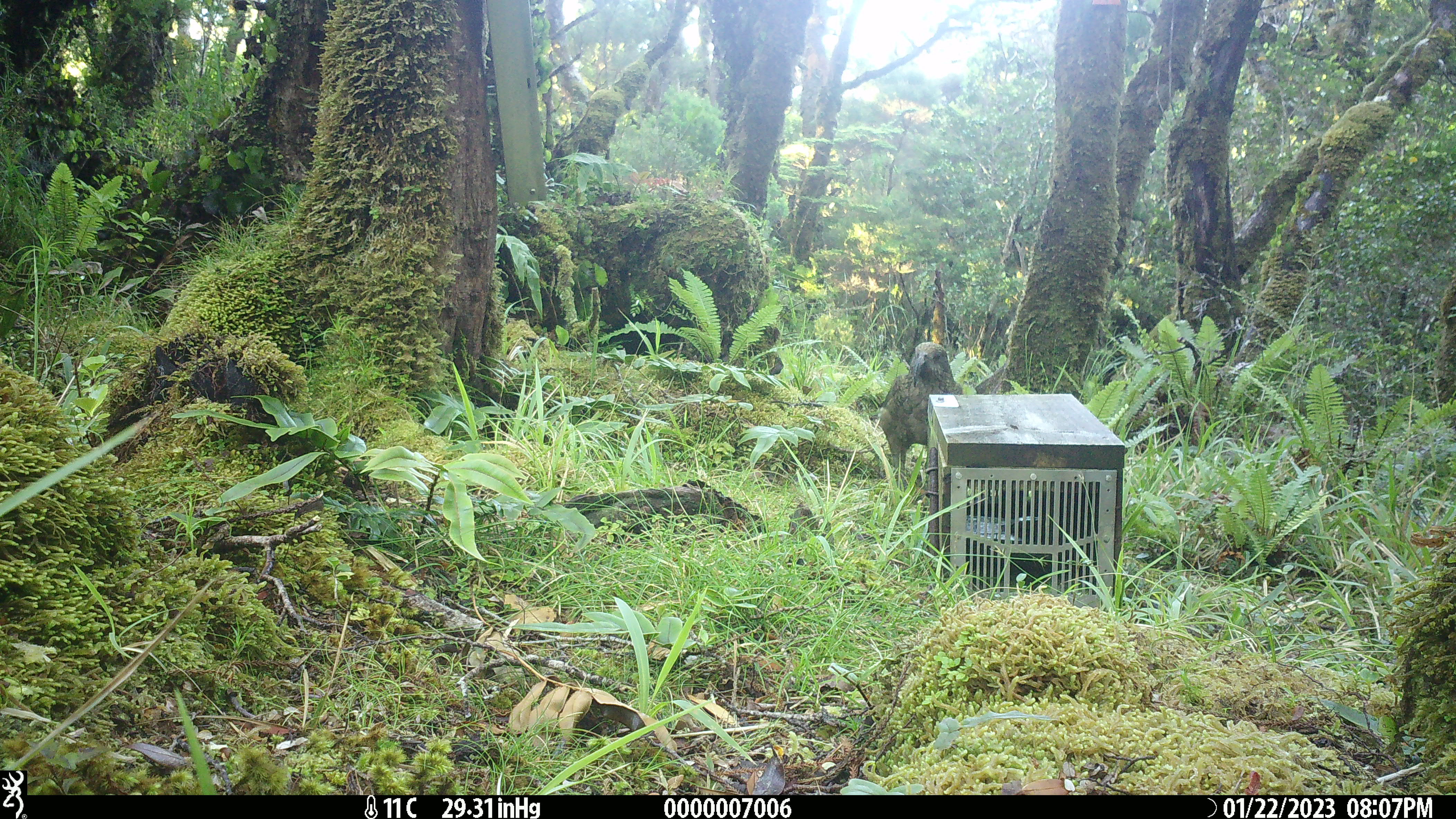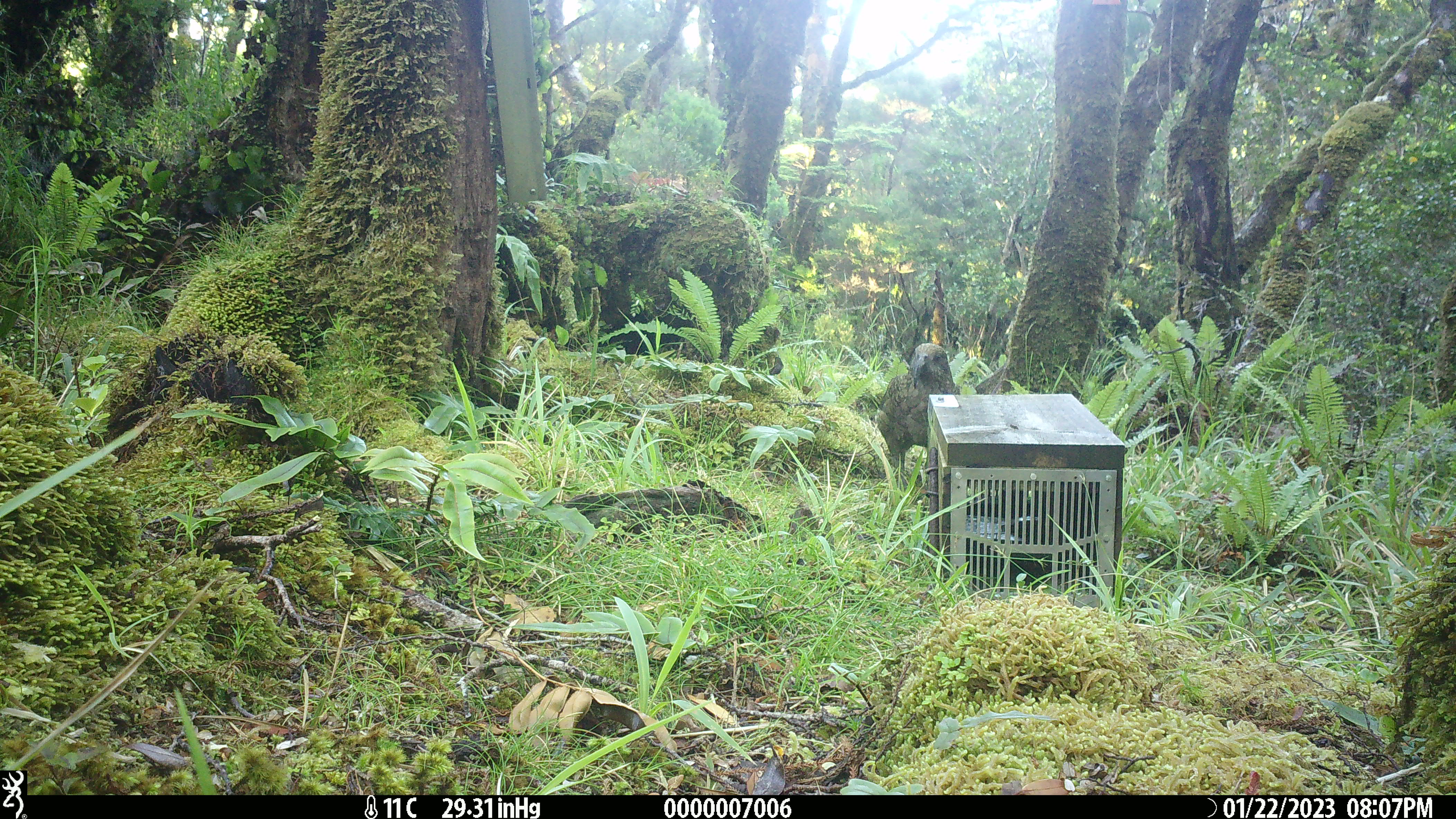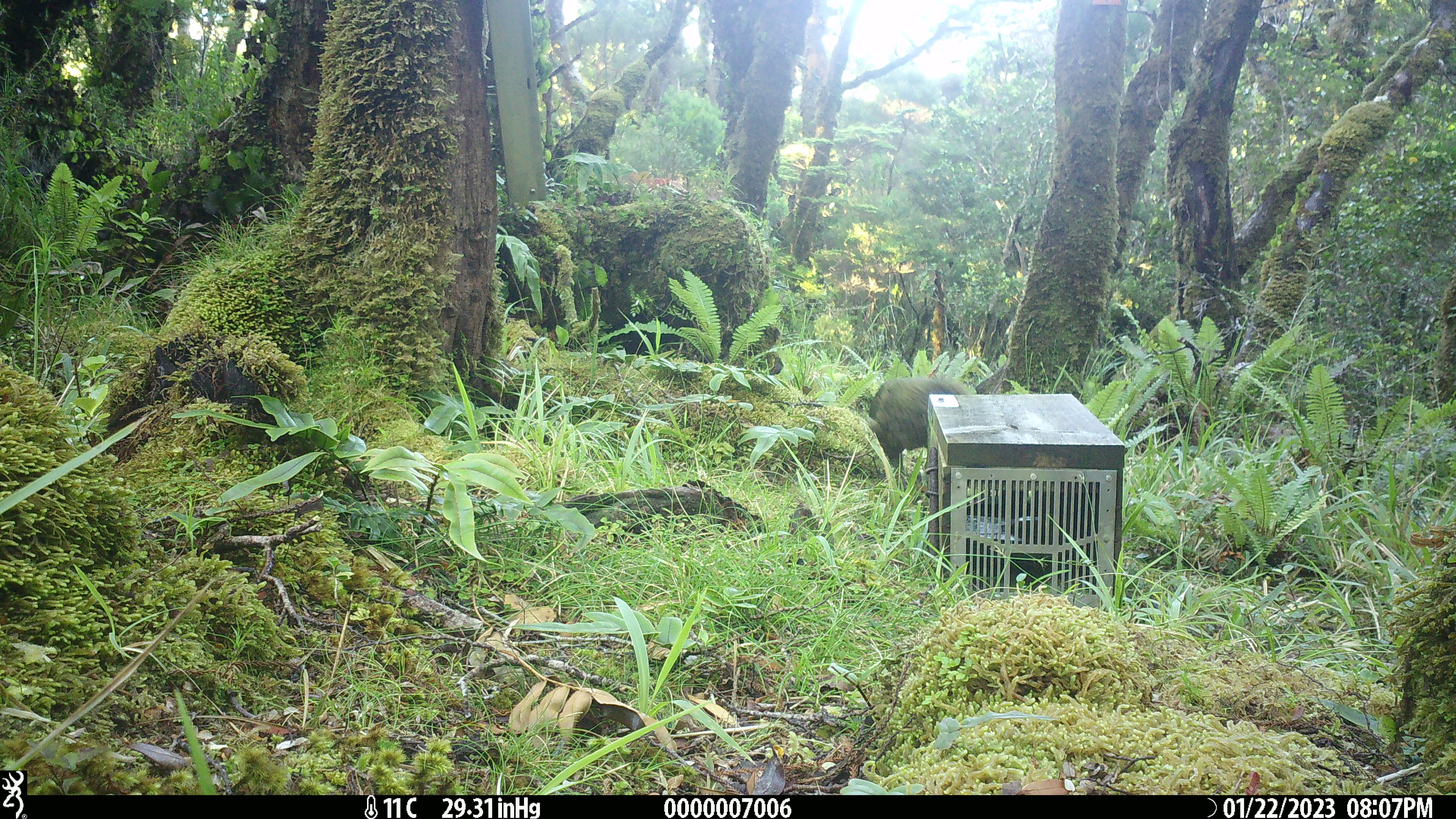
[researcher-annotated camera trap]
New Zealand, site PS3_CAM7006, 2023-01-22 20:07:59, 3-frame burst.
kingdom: Animalia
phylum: Chordata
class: Aves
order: Psittaciformes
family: Strigopidae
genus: Nestor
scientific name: Nestor notabilis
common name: kea